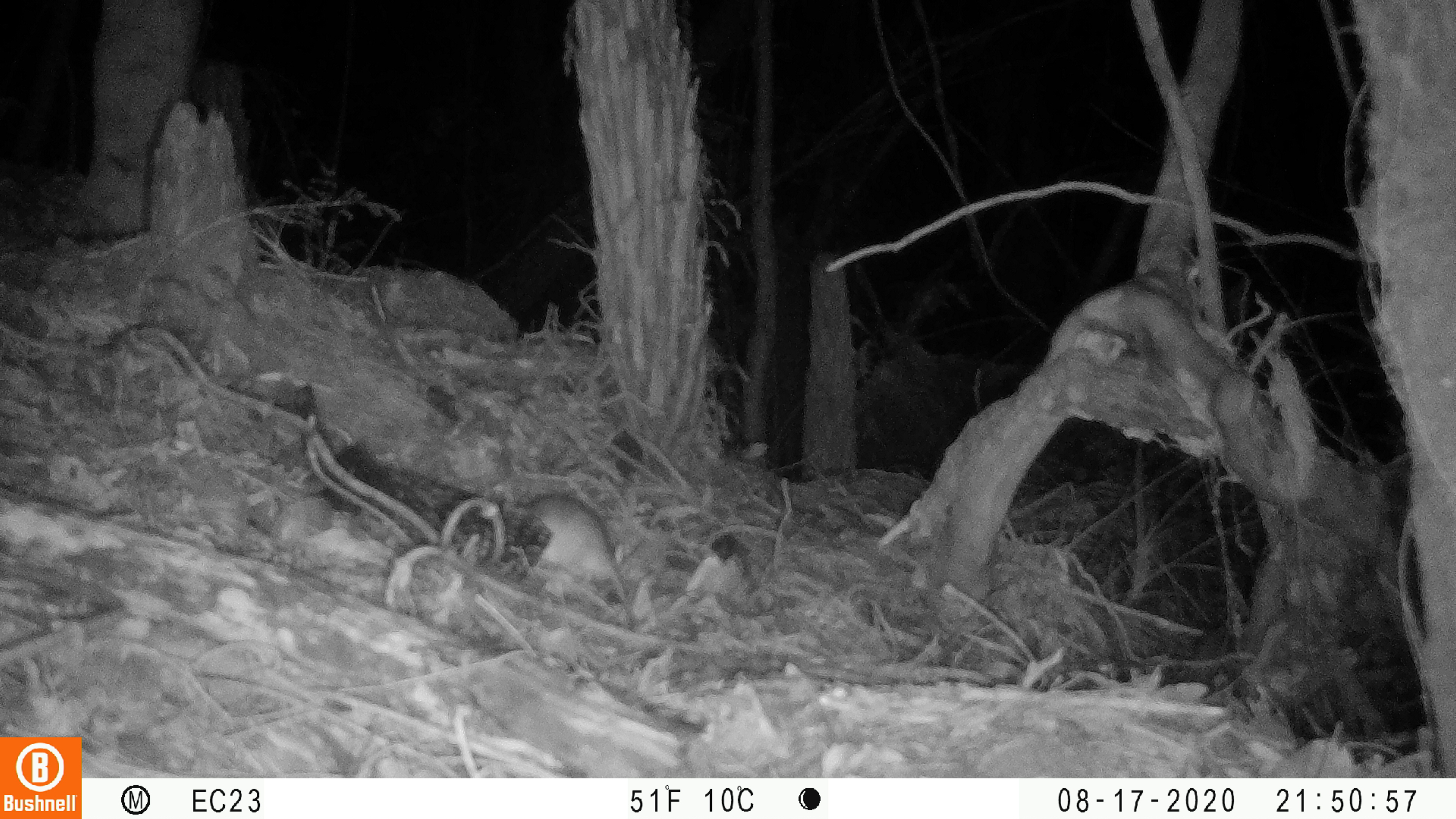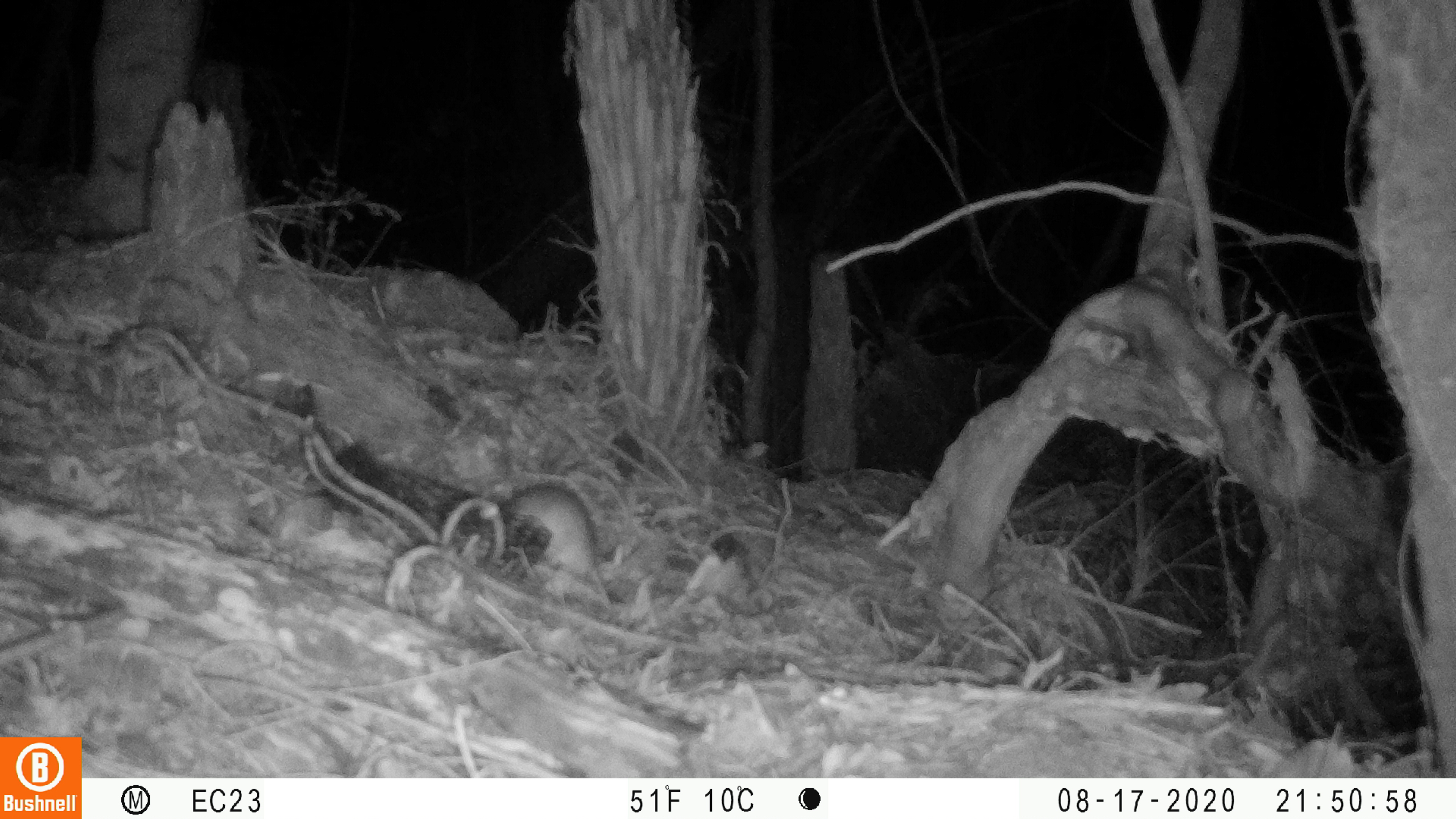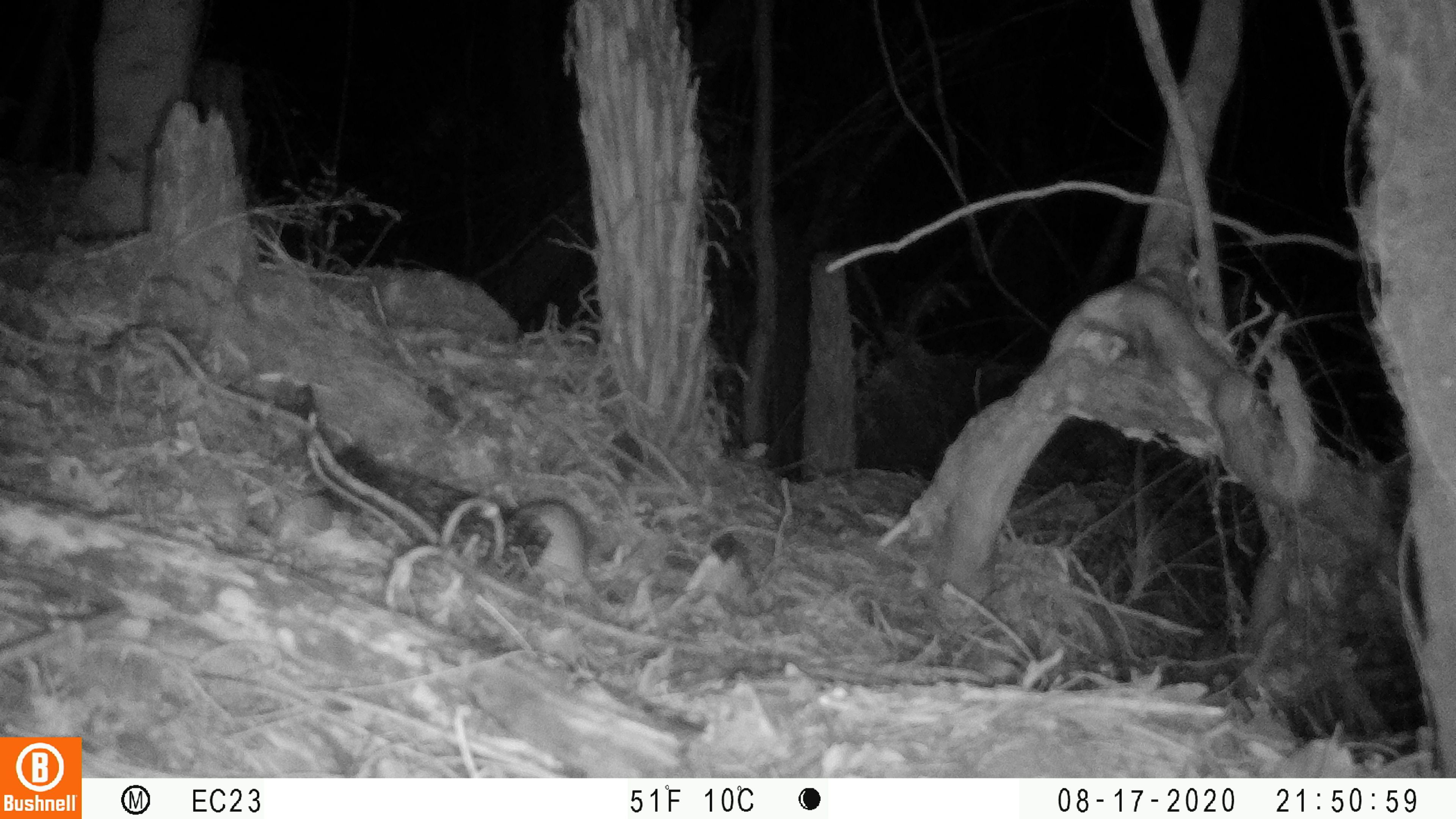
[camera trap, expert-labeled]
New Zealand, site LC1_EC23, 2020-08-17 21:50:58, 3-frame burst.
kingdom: Animalia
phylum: Chordata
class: Mammalia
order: Rodentia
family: Muridae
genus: Rattus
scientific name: Rattus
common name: rat